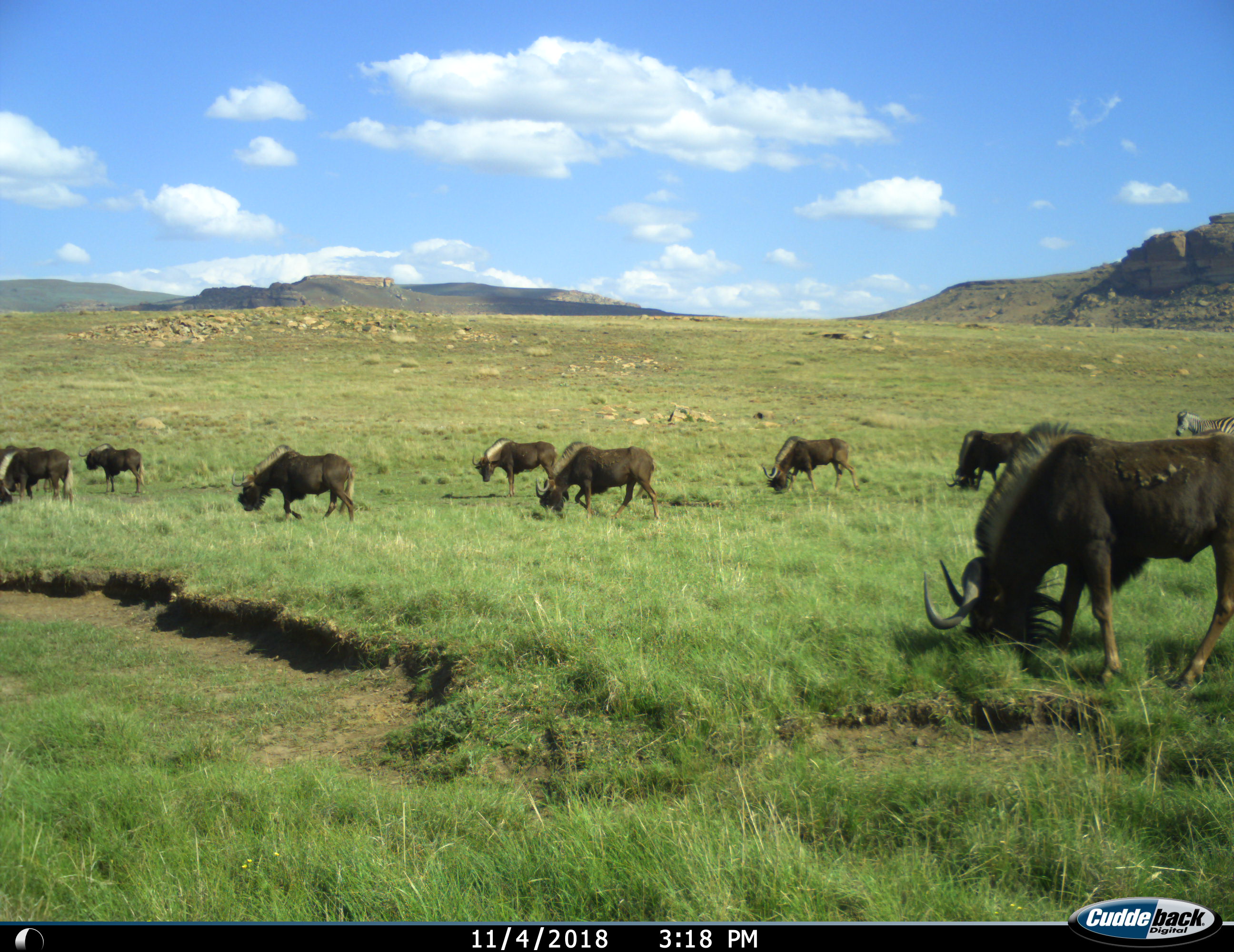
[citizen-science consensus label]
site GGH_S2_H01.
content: unidentified animal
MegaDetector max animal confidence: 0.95